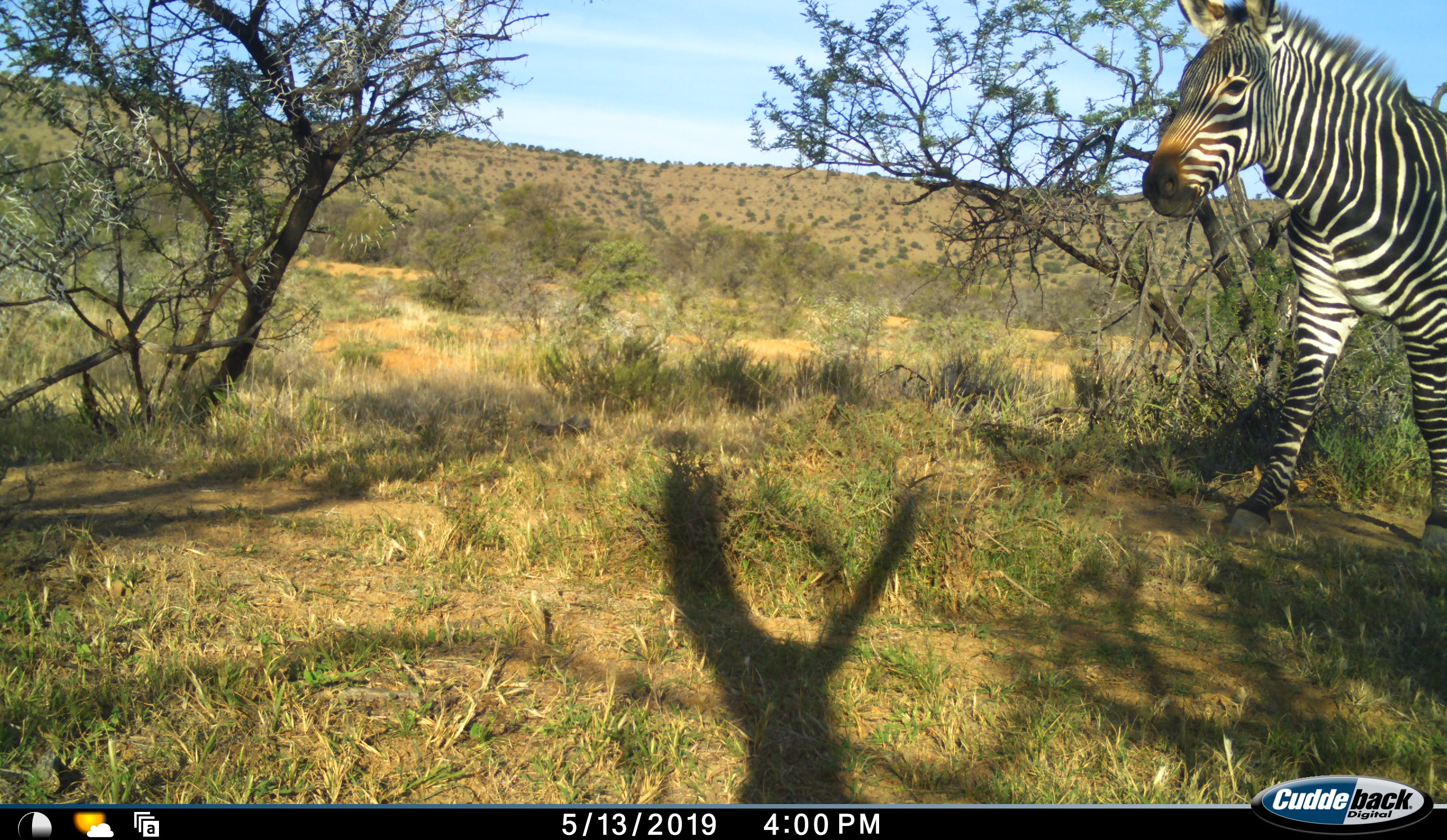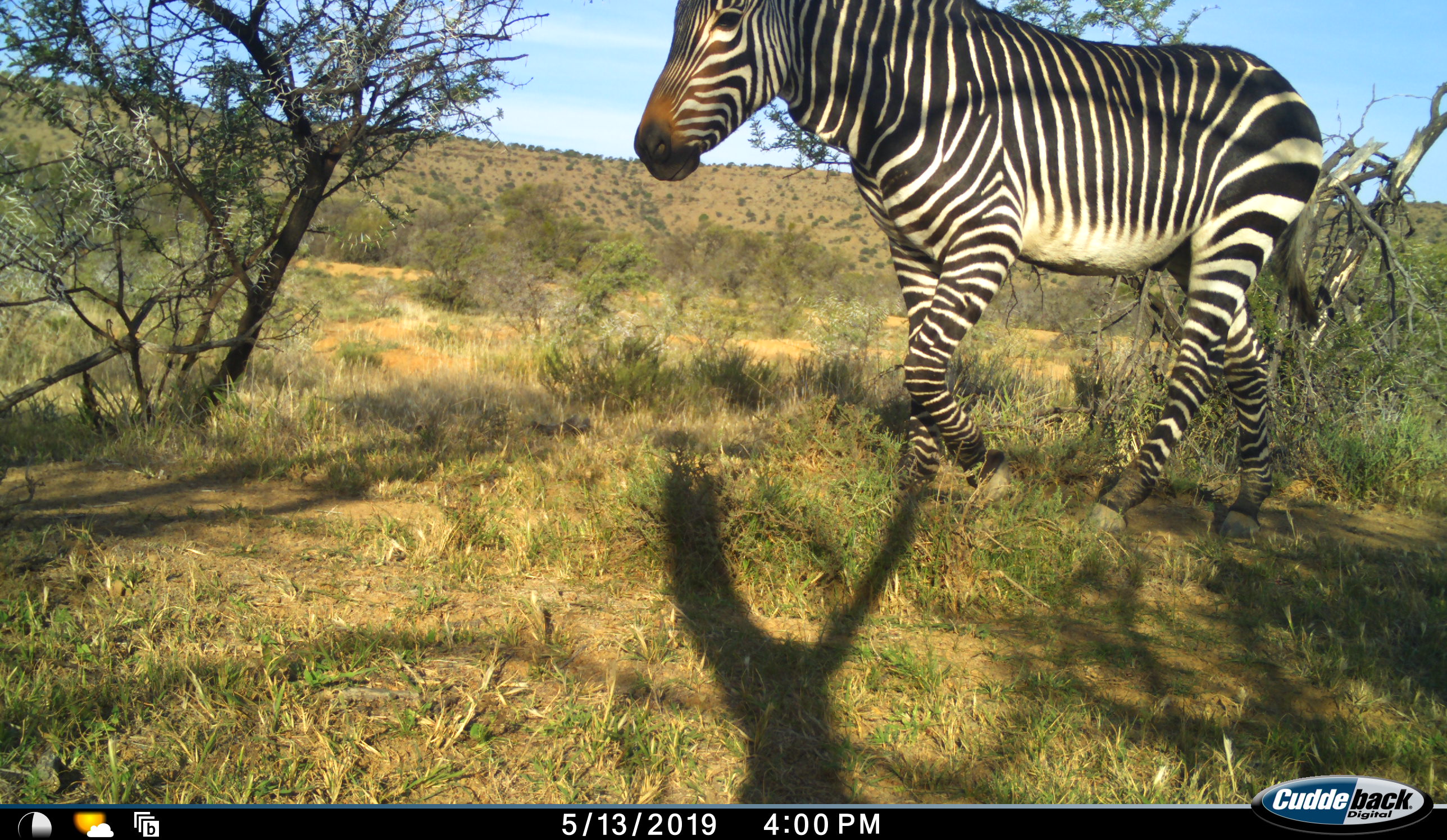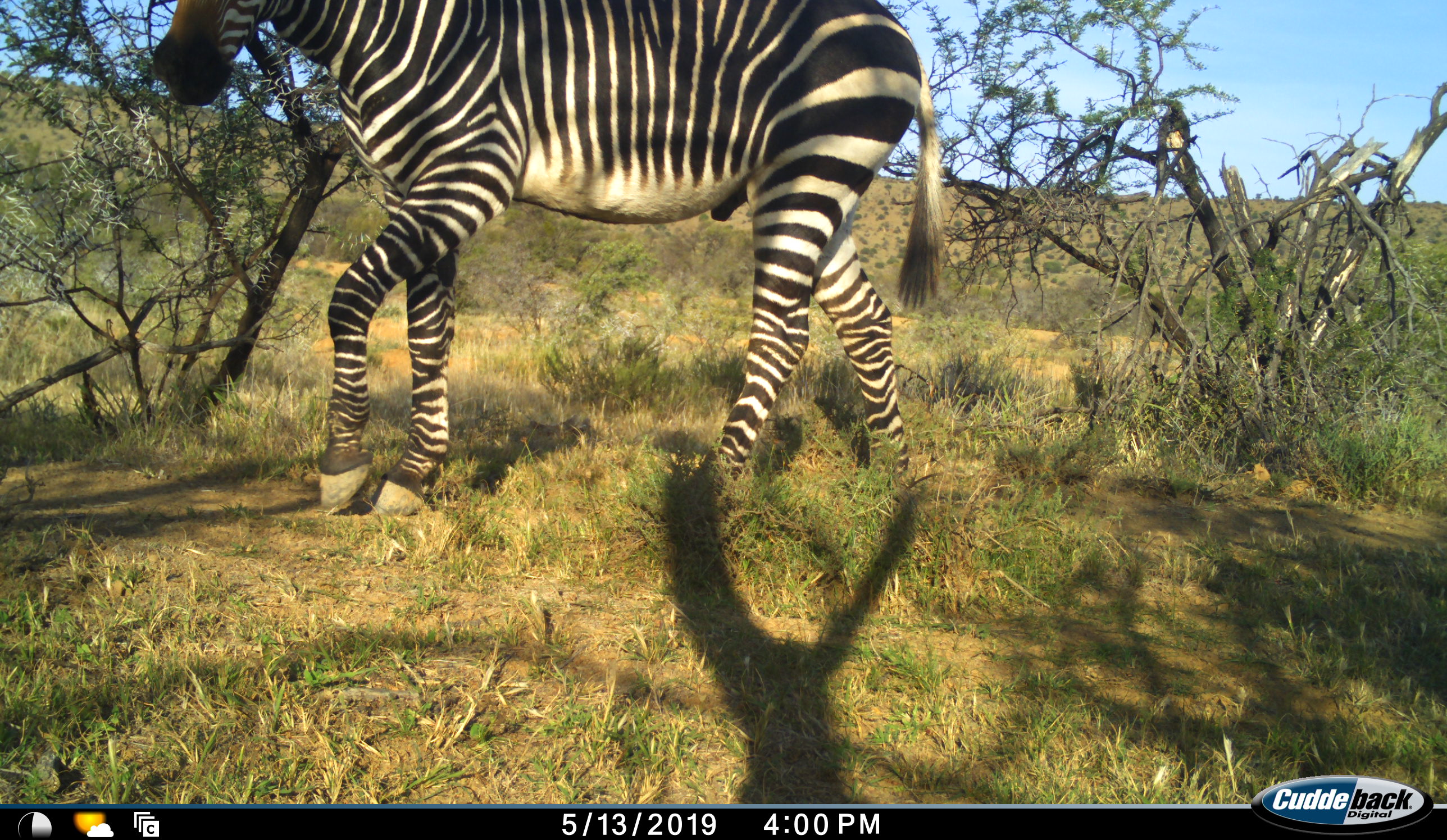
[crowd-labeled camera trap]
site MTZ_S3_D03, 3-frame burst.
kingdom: Animalia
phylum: Chordata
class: Mammalia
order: Perissodactyla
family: Equidae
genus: Equus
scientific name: Equus zebra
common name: mountain zebra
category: zebramountain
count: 1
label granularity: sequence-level